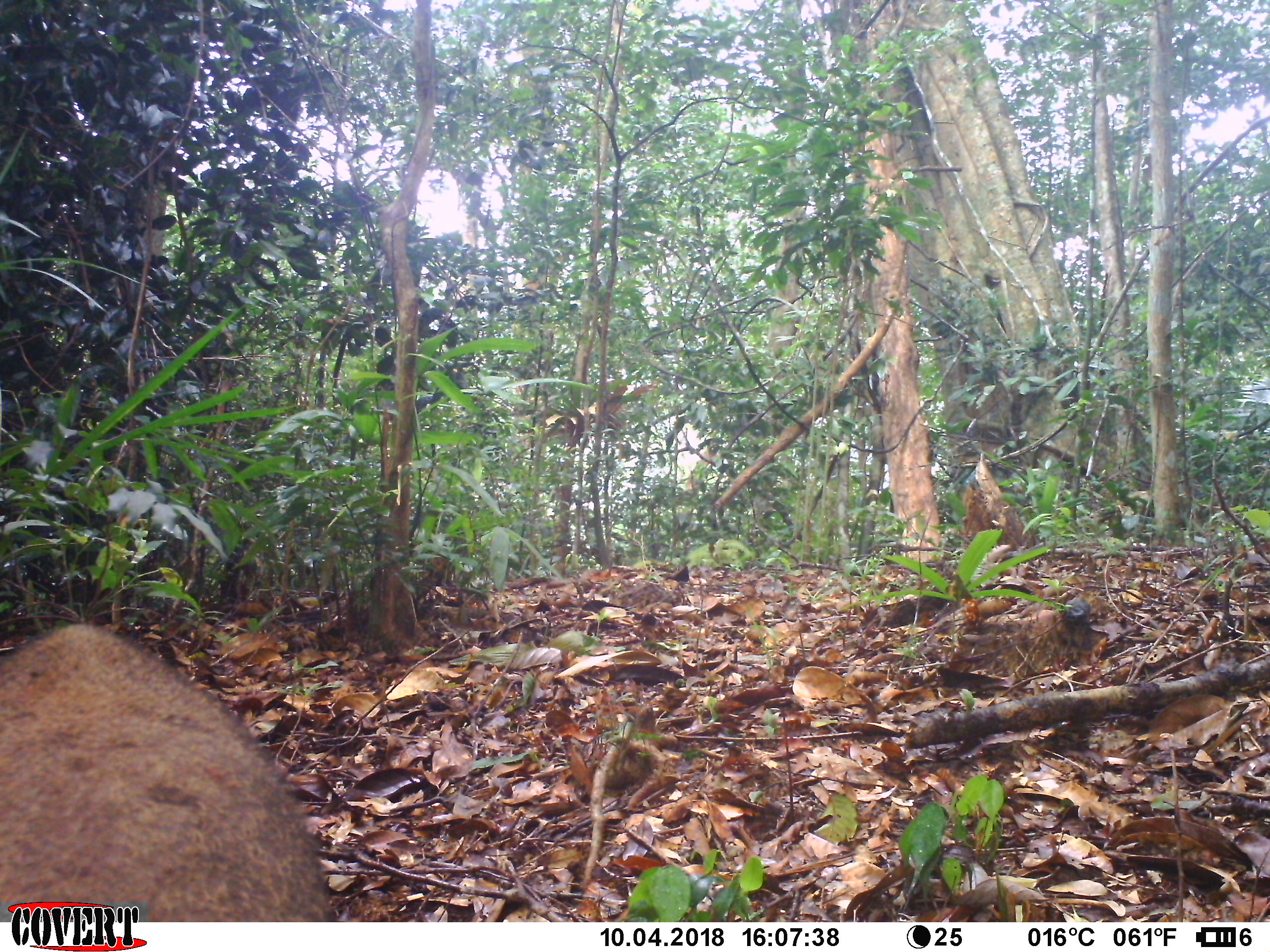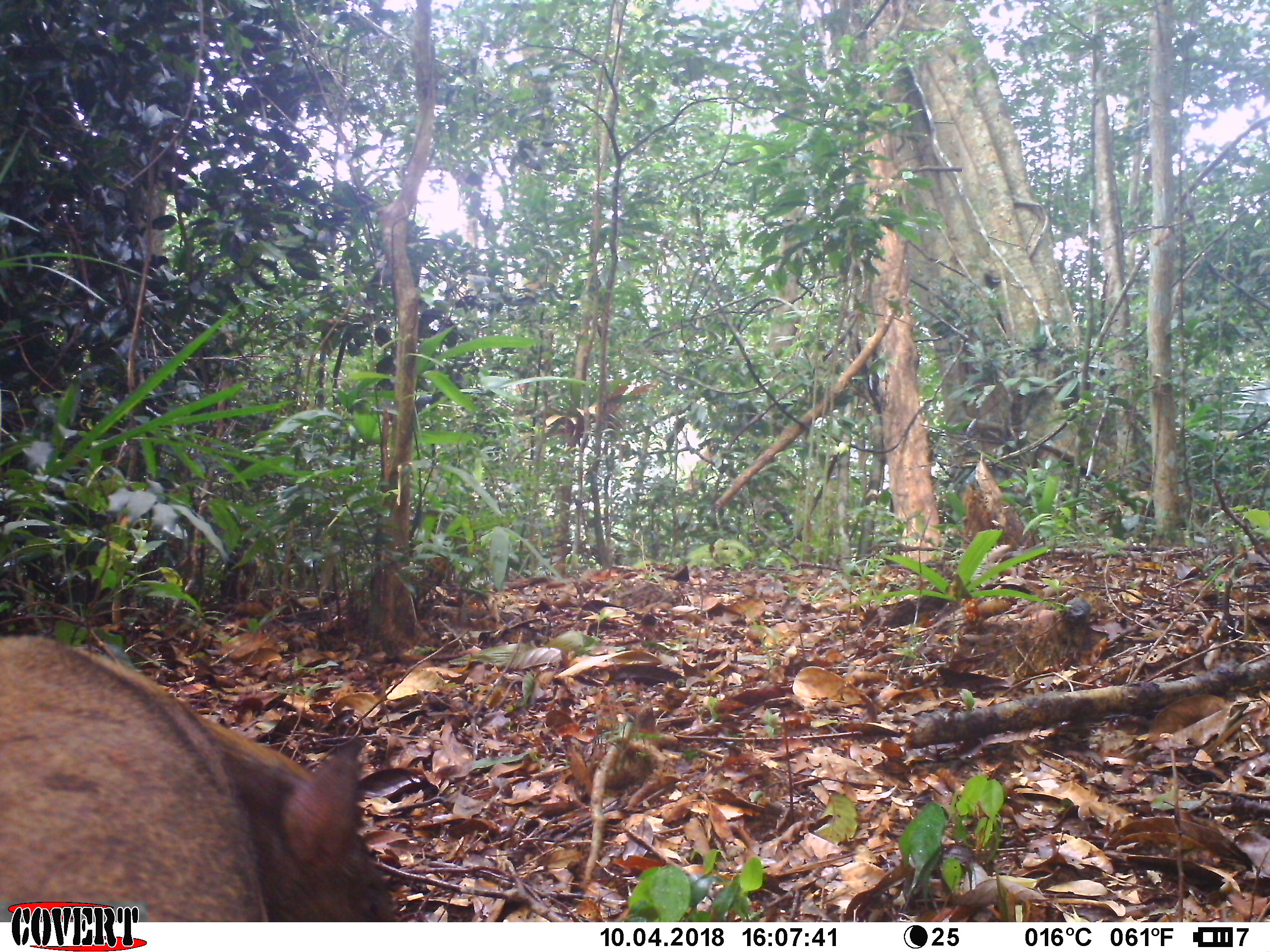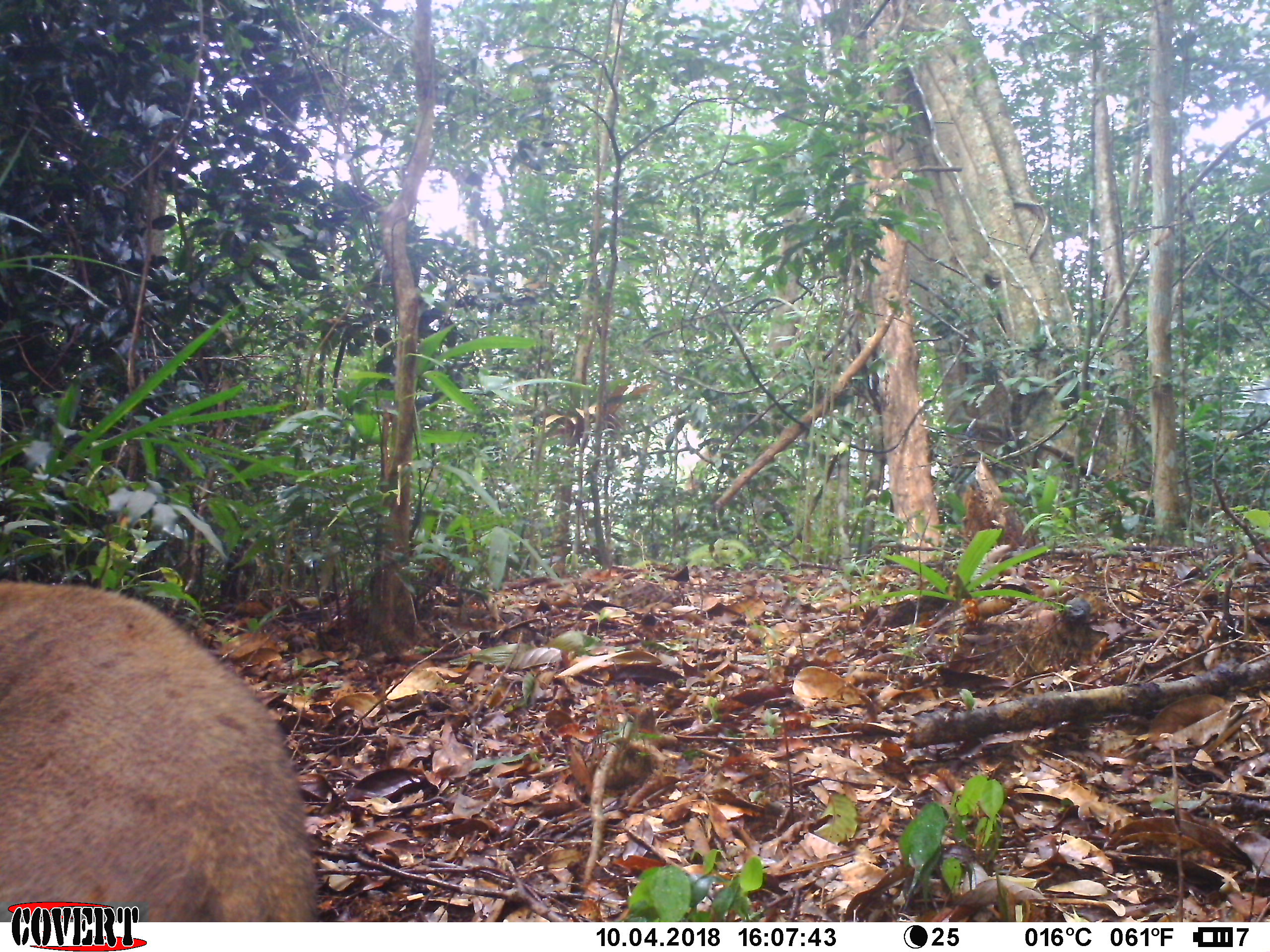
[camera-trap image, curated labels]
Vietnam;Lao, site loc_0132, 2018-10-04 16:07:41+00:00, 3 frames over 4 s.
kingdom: Animalia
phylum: Chordata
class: Mammalia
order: Artiodactyla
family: Suidae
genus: Sus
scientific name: Sus scrofa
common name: eurasian wild pig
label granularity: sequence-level